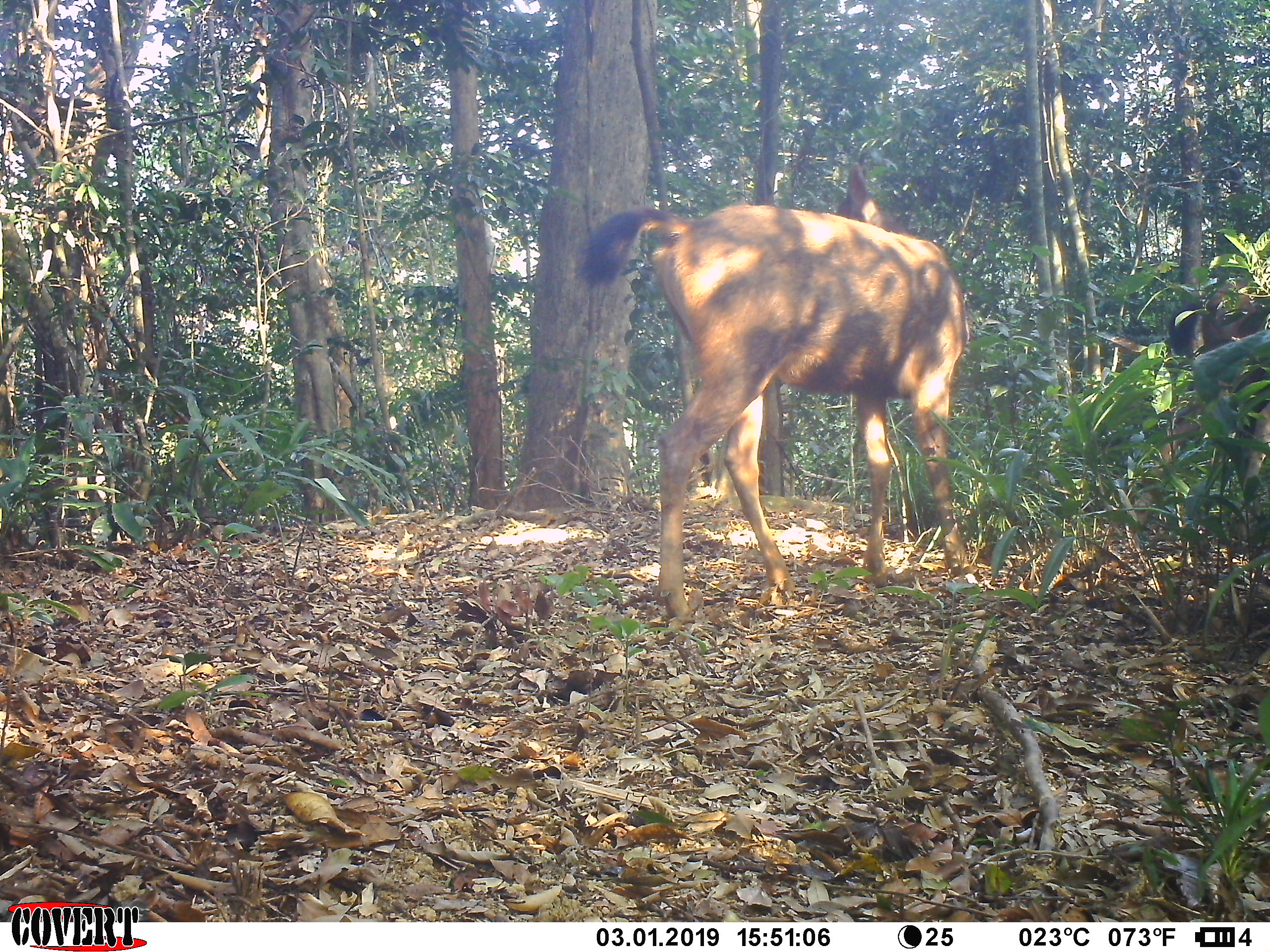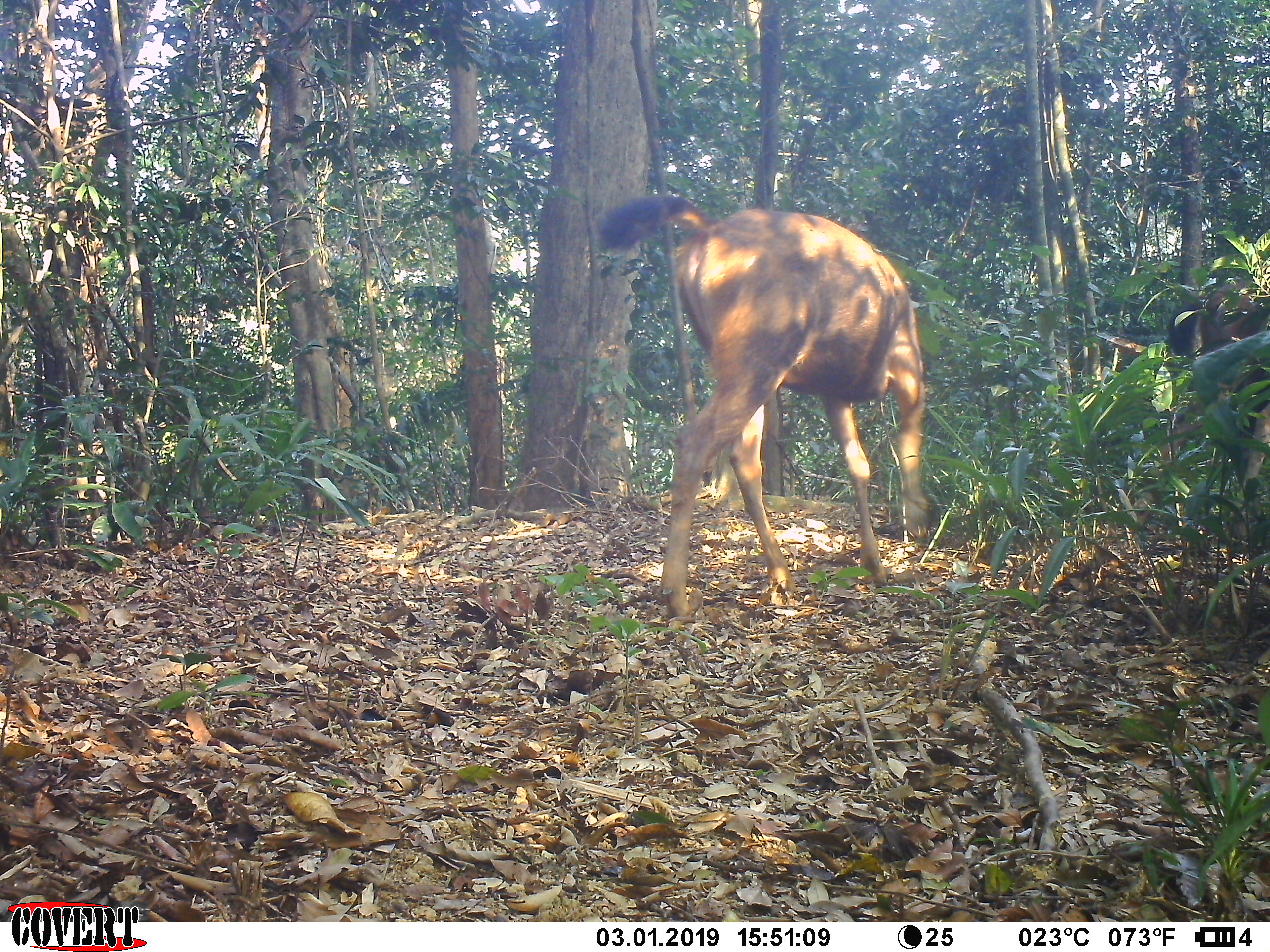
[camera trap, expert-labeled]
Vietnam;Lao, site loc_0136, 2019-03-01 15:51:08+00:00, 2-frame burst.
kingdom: Animalia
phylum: Chordata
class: Mammalia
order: Artiodactyla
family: Cervidae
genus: Rusa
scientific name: Rusa unicolor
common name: sambar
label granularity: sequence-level